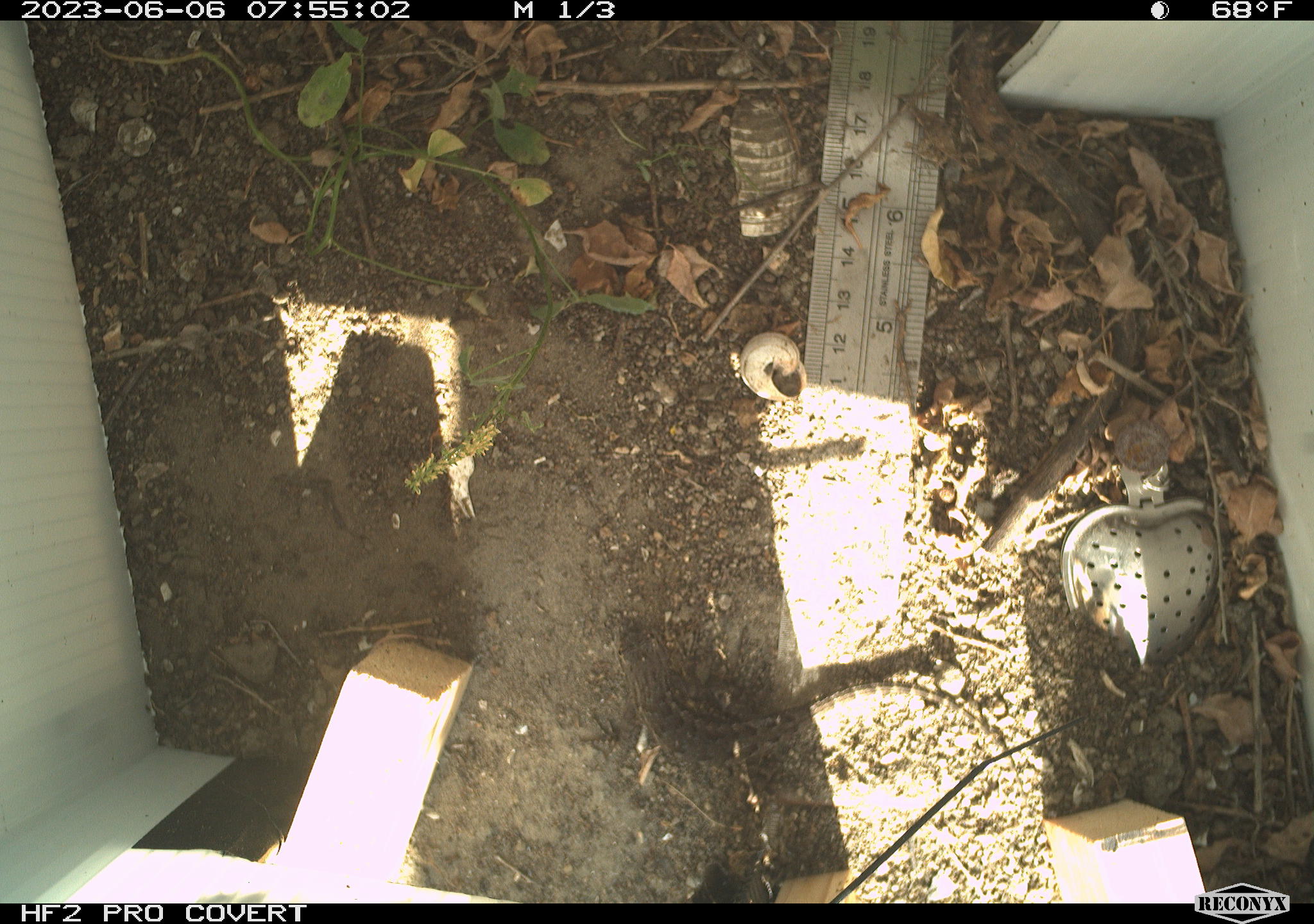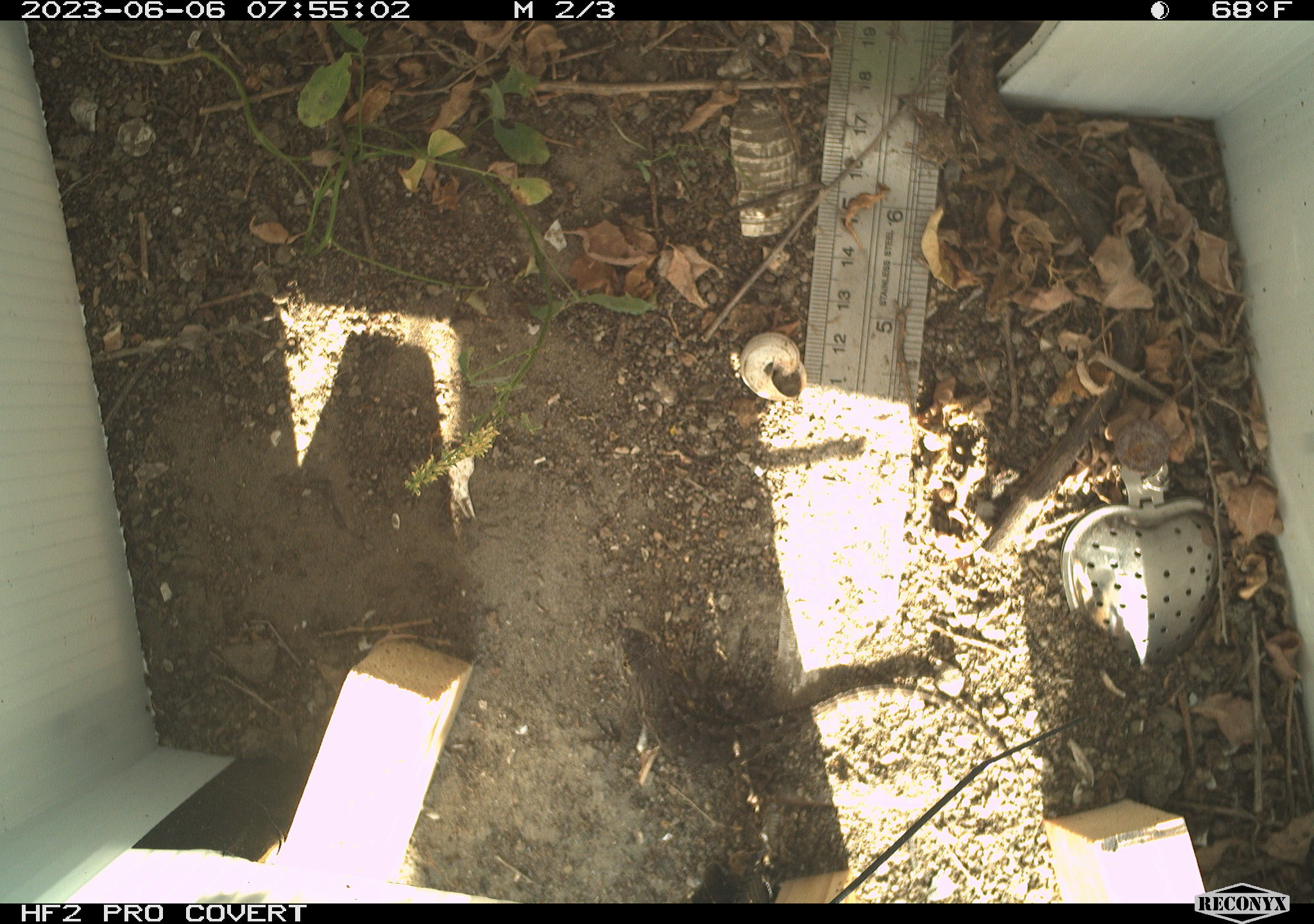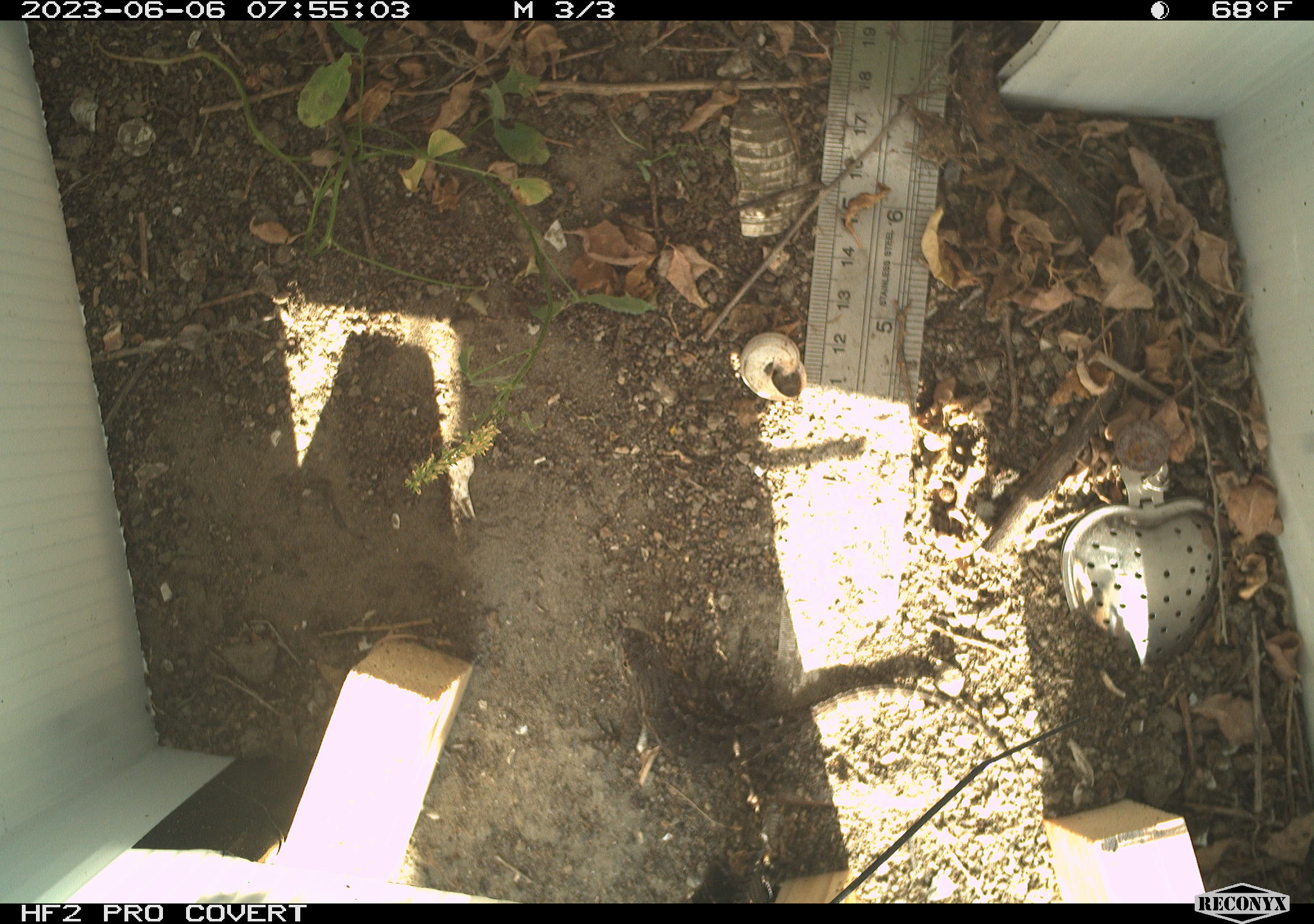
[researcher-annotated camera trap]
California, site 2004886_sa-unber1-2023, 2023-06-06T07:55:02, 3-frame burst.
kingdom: Animalia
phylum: Chordata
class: Reptilia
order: Squamata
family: Phrynosomatidae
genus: Sceloporus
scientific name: Sceloporus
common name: spiny lizards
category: sceloporus species